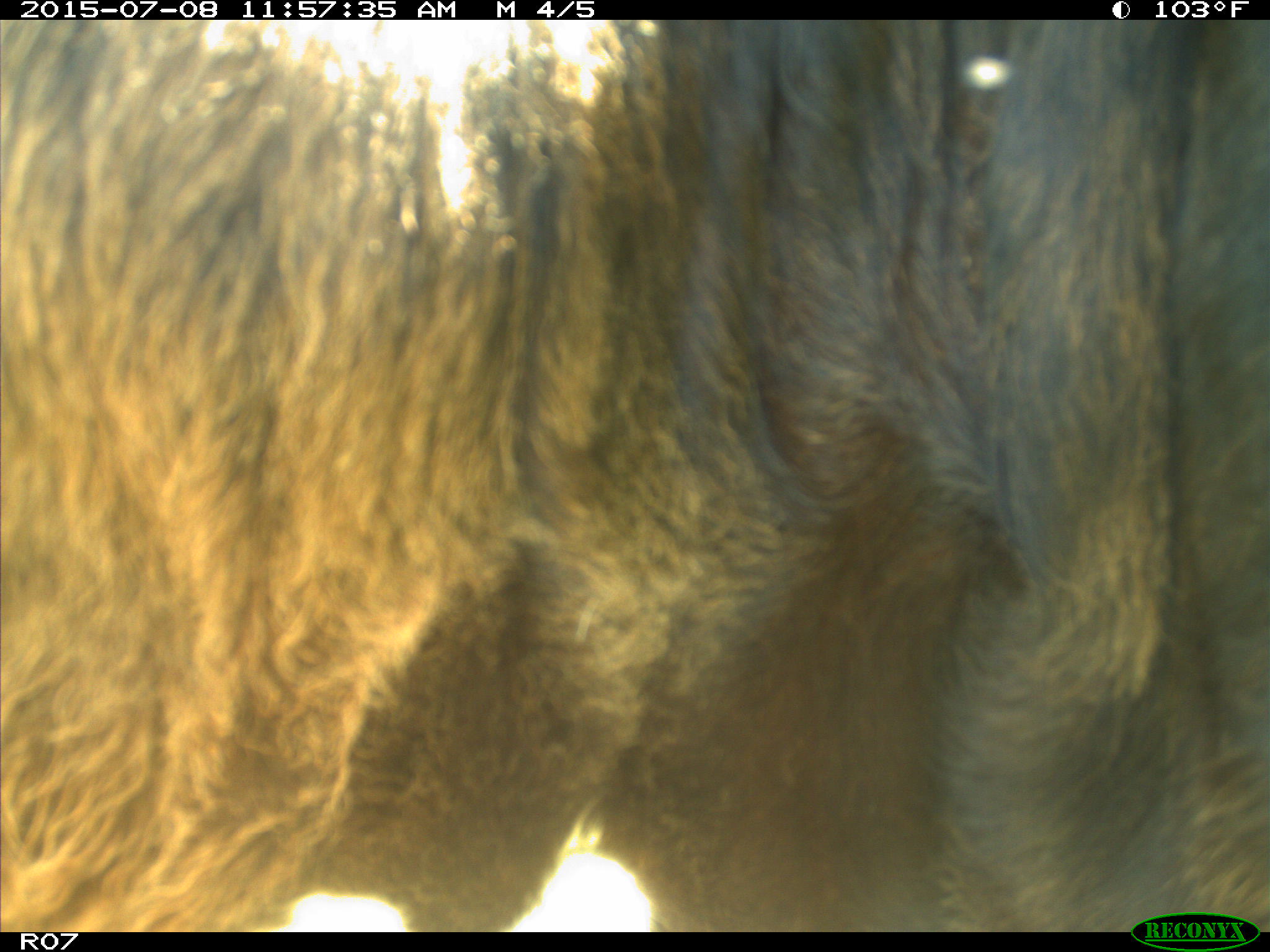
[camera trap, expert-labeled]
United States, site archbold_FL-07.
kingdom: Animalia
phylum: Chordata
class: Mammalia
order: Artiodactyla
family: Bovidae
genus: Bos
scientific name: Bos taurus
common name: domestic cow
Bos taurus (domestic cow).